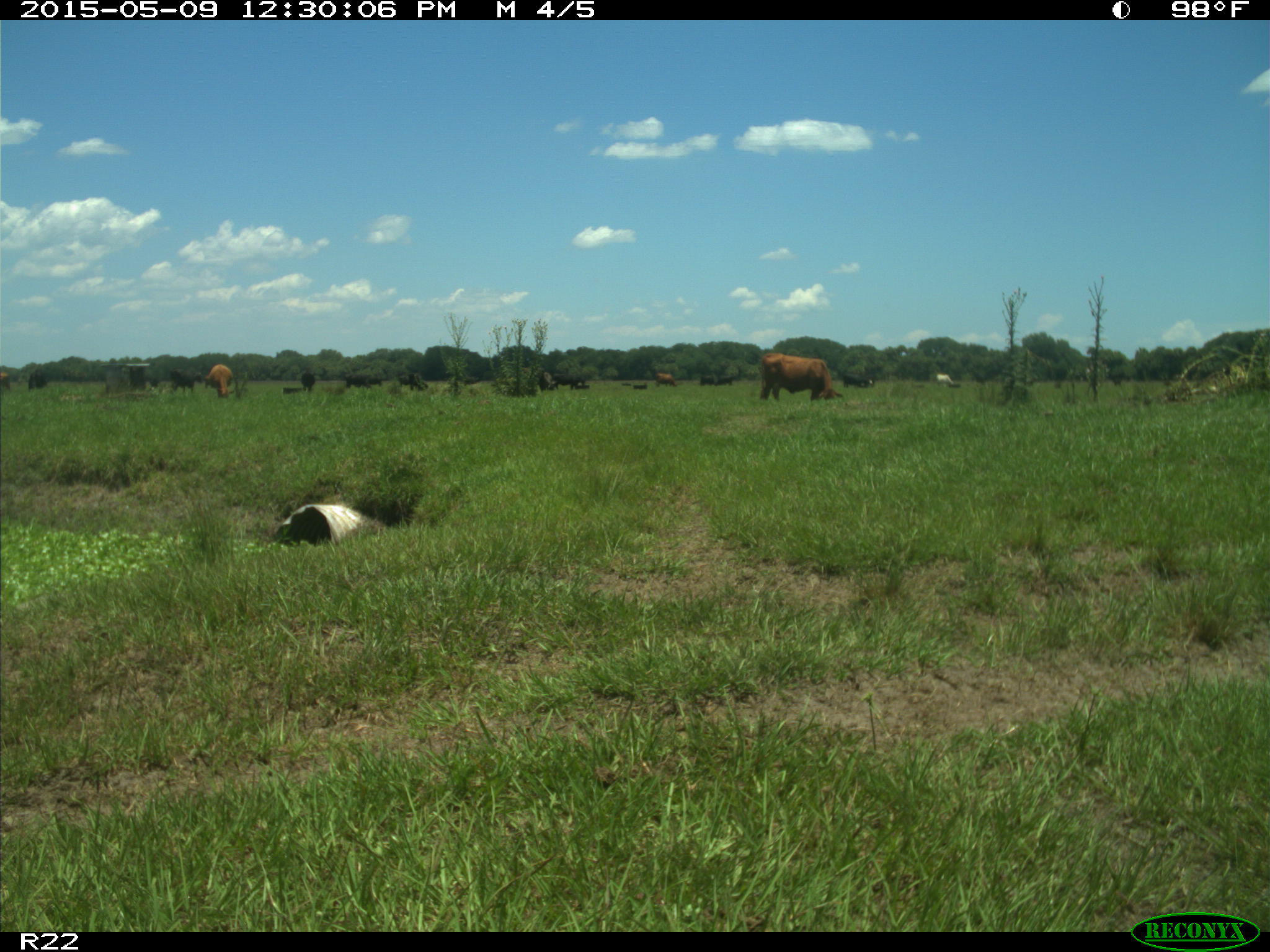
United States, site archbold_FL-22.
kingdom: Animalia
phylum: Chordata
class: Mammalia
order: Artiodactyla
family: Bovidae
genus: Bos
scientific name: Bos taurus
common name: domestic cow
Bos taurus (domestic cow).